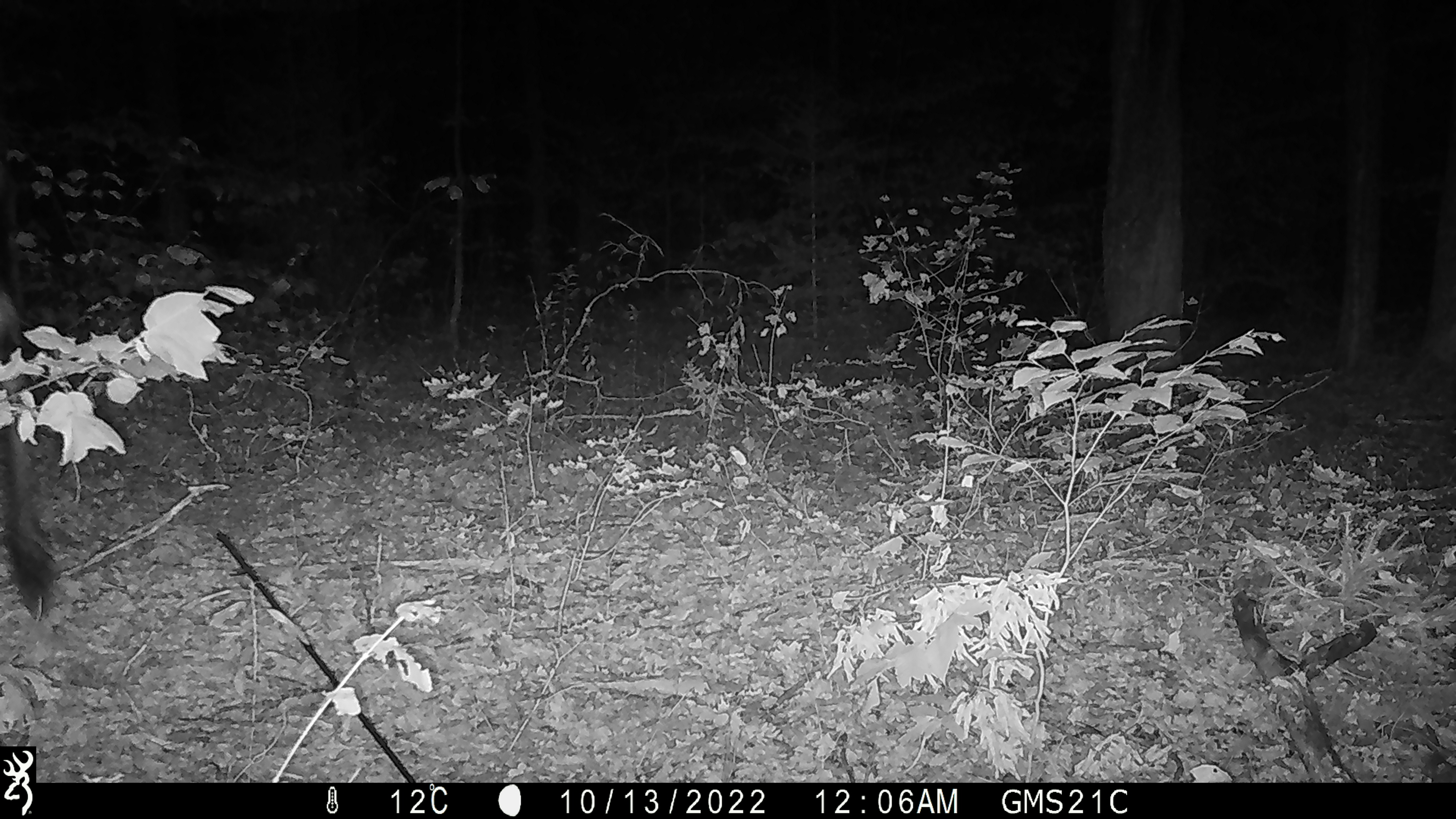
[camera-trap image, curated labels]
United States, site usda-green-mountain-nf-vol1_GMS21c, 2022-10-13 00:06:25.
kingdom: Animalia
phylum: Chordata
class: Mammalia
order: Artiodactyla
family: Cervidae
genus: Alces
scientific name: Alces alces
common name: moose